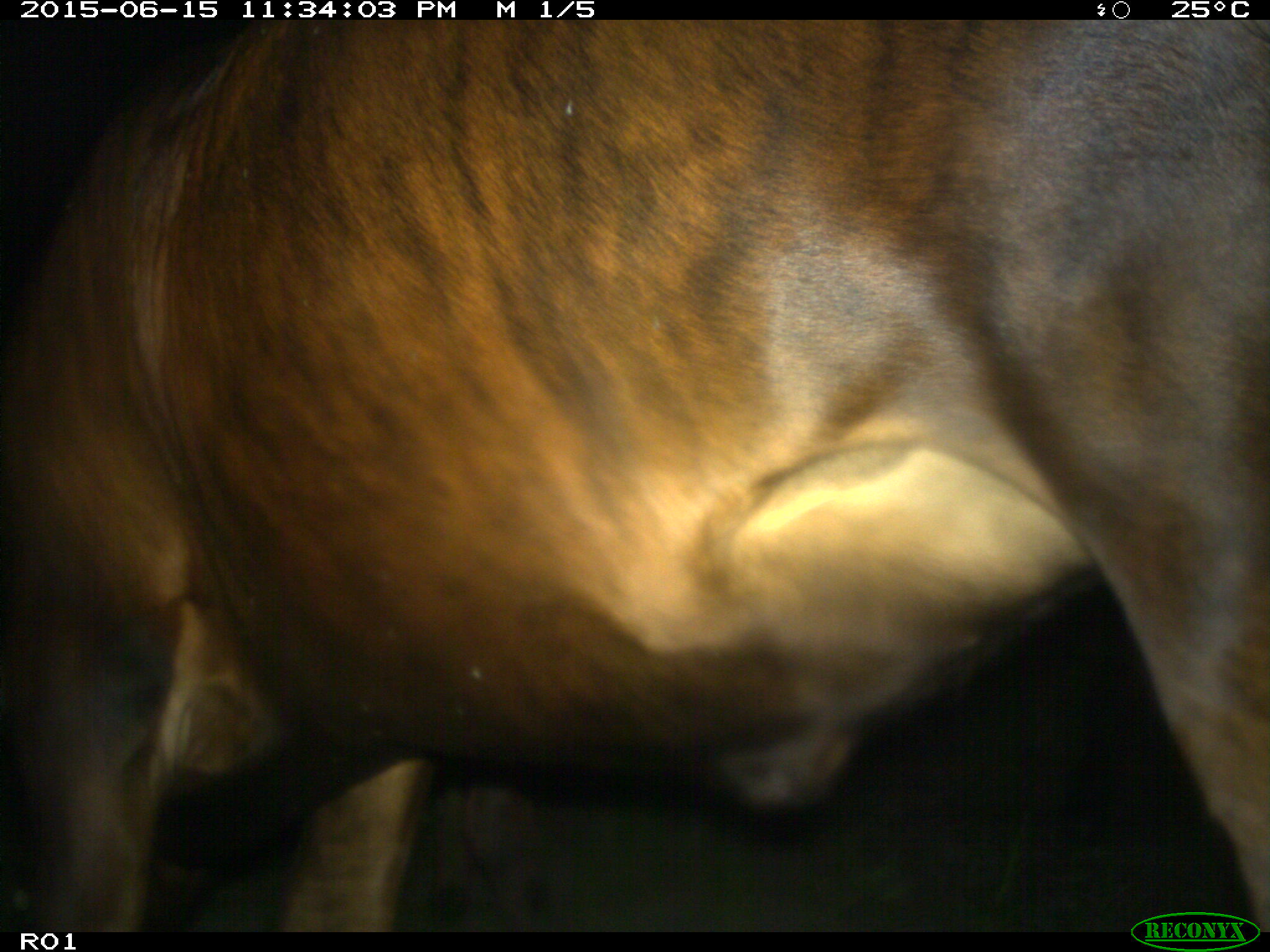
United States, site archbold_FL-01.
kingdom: Animalia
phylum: Chordata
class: Mammalia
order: Artiodactyla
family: Bovidae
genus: Bos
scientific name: Bos taurus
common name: domestic cow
Bos taurus (domestic cow).